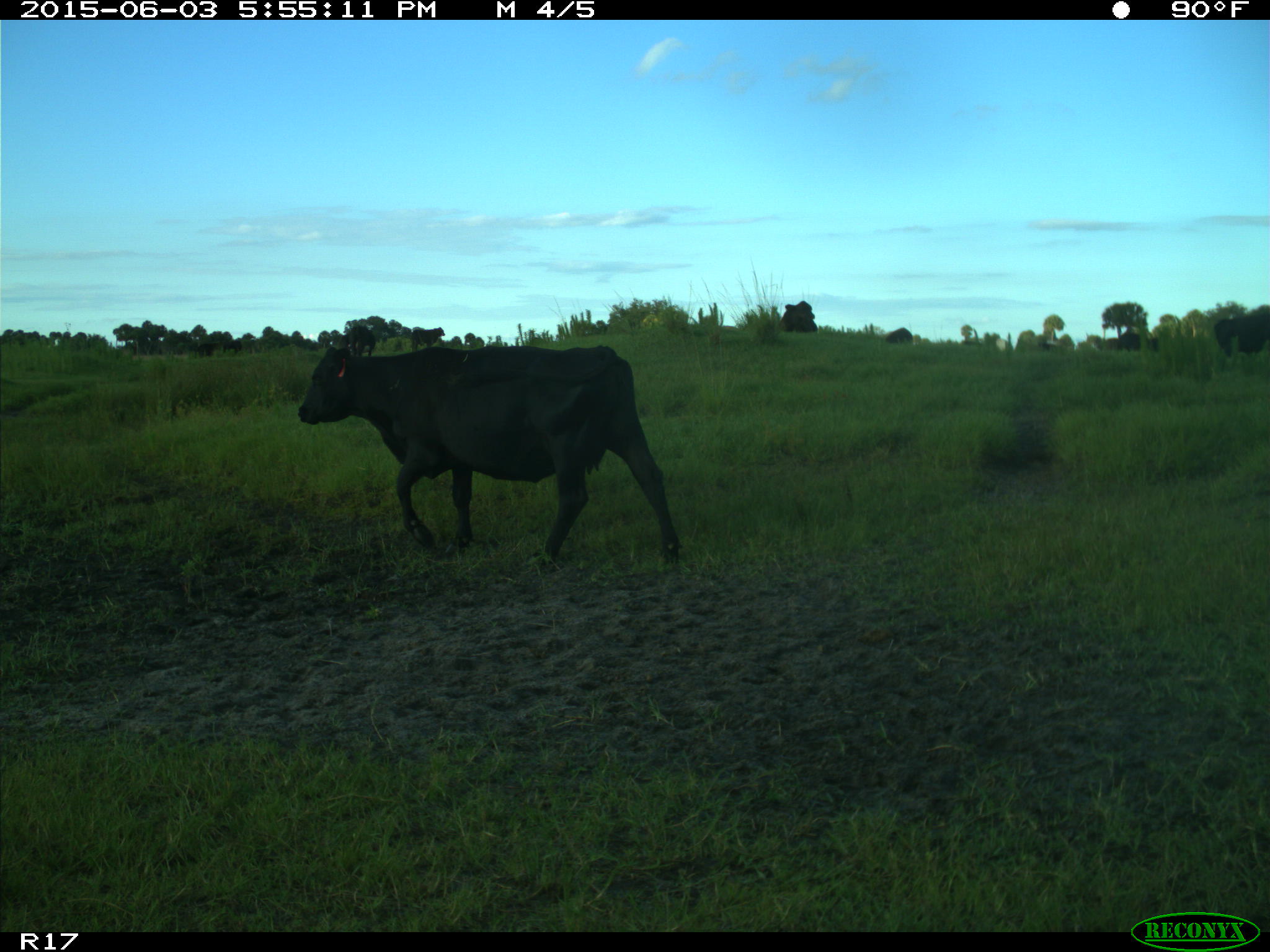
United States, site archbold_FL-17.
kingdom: Animalia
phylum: Chordata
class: Mammalia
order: Artiodactyla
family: Bovidae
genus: Bos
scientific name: Bos taurus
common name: domestic cow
Bos taurus (domestic cow).